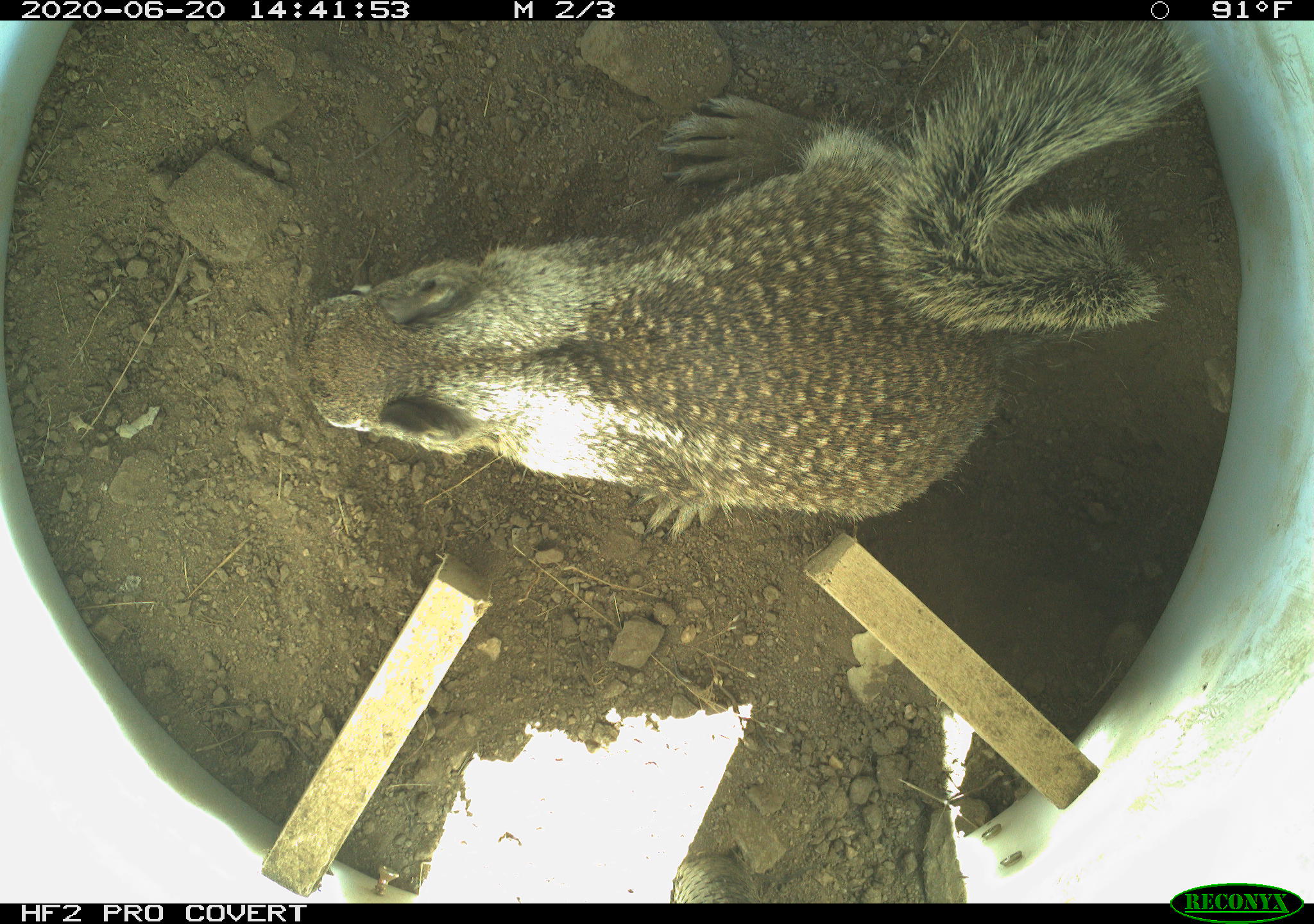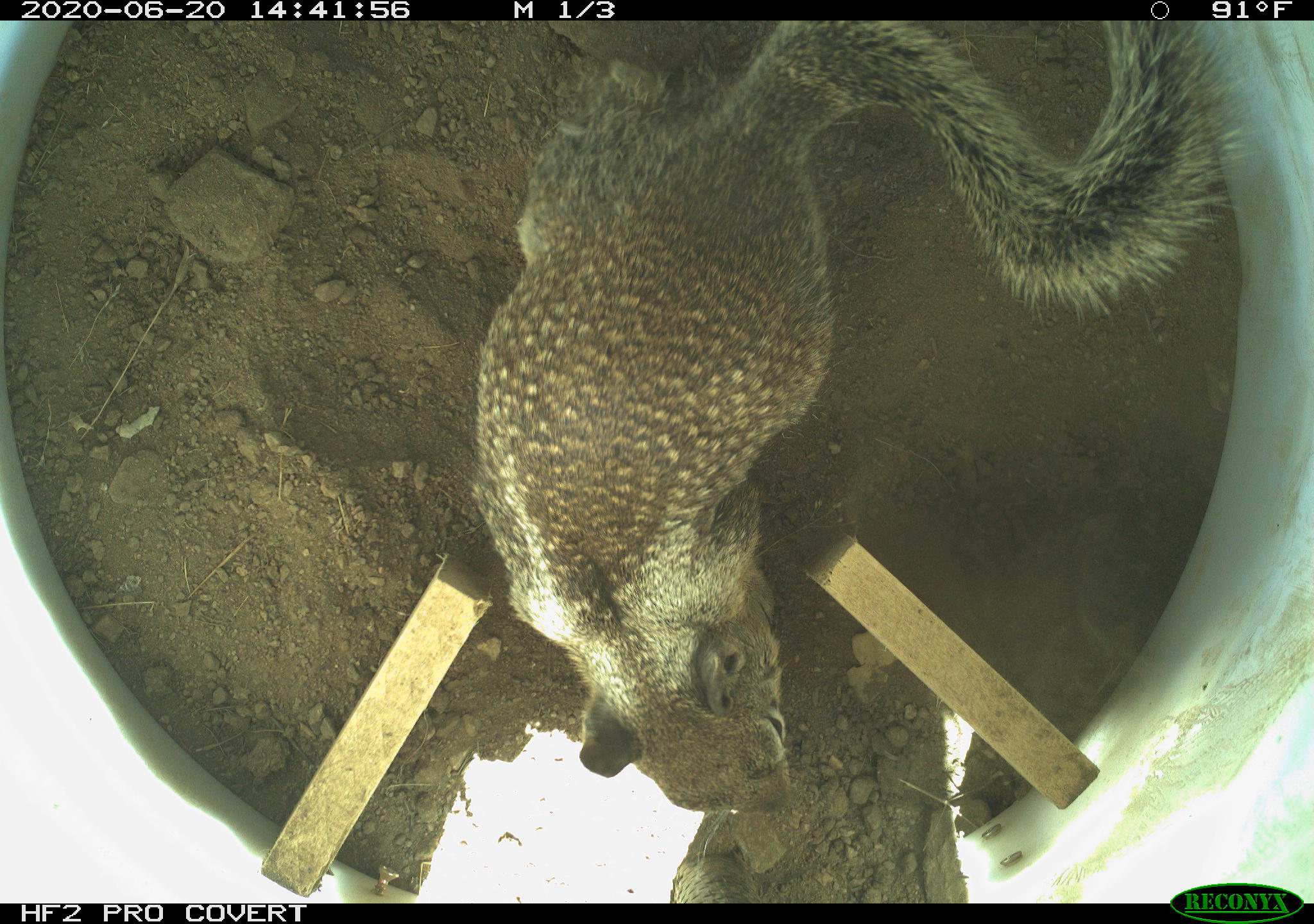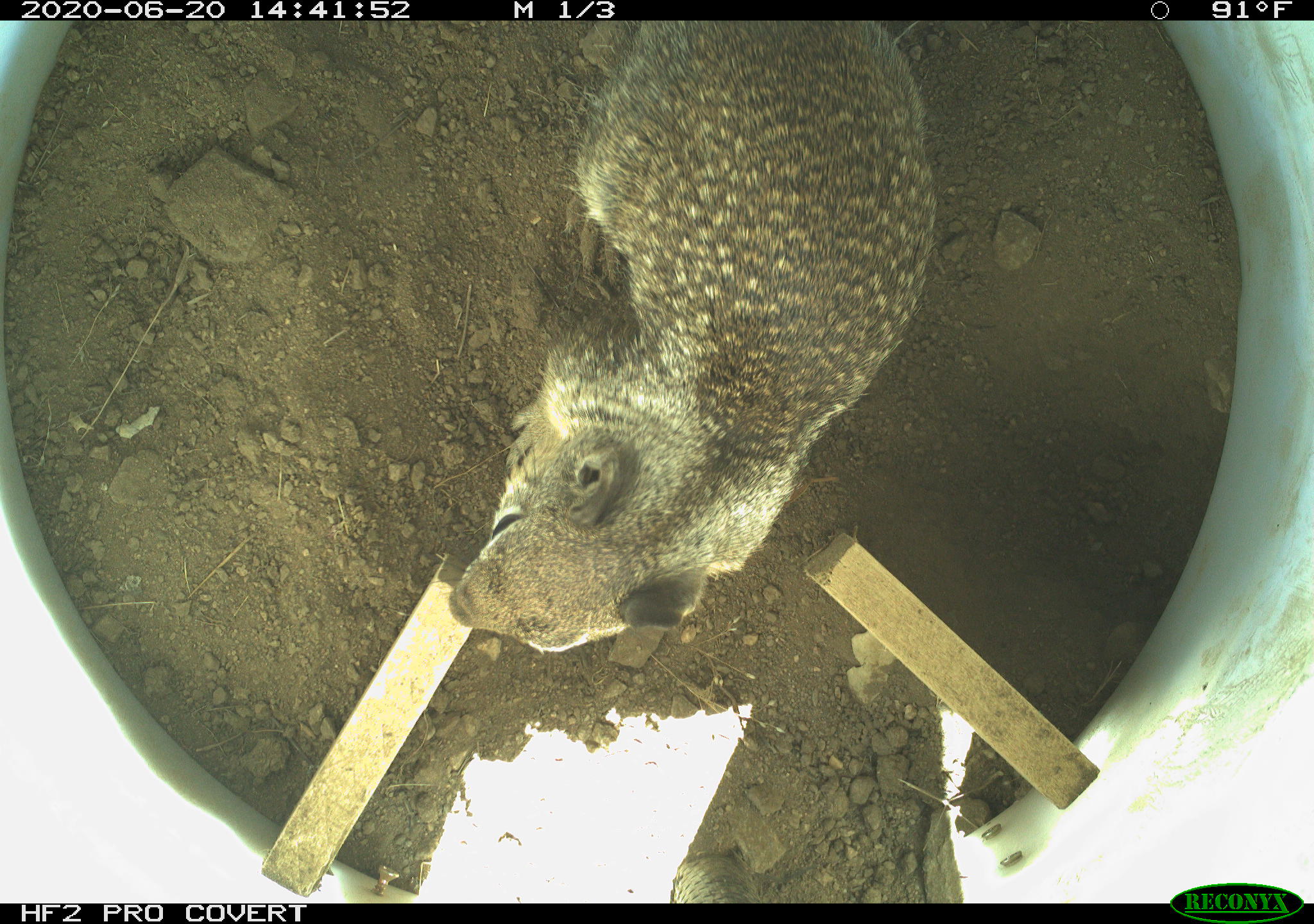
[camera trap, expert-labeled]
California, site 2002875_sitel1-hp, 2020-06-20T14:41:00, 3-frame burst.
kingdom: Animalia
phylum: Chordata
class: Mammalia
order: Rodentia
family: Sciuridae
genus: Otospermophilus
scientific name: Otospermophilus beecheyi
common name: california ground squirrel